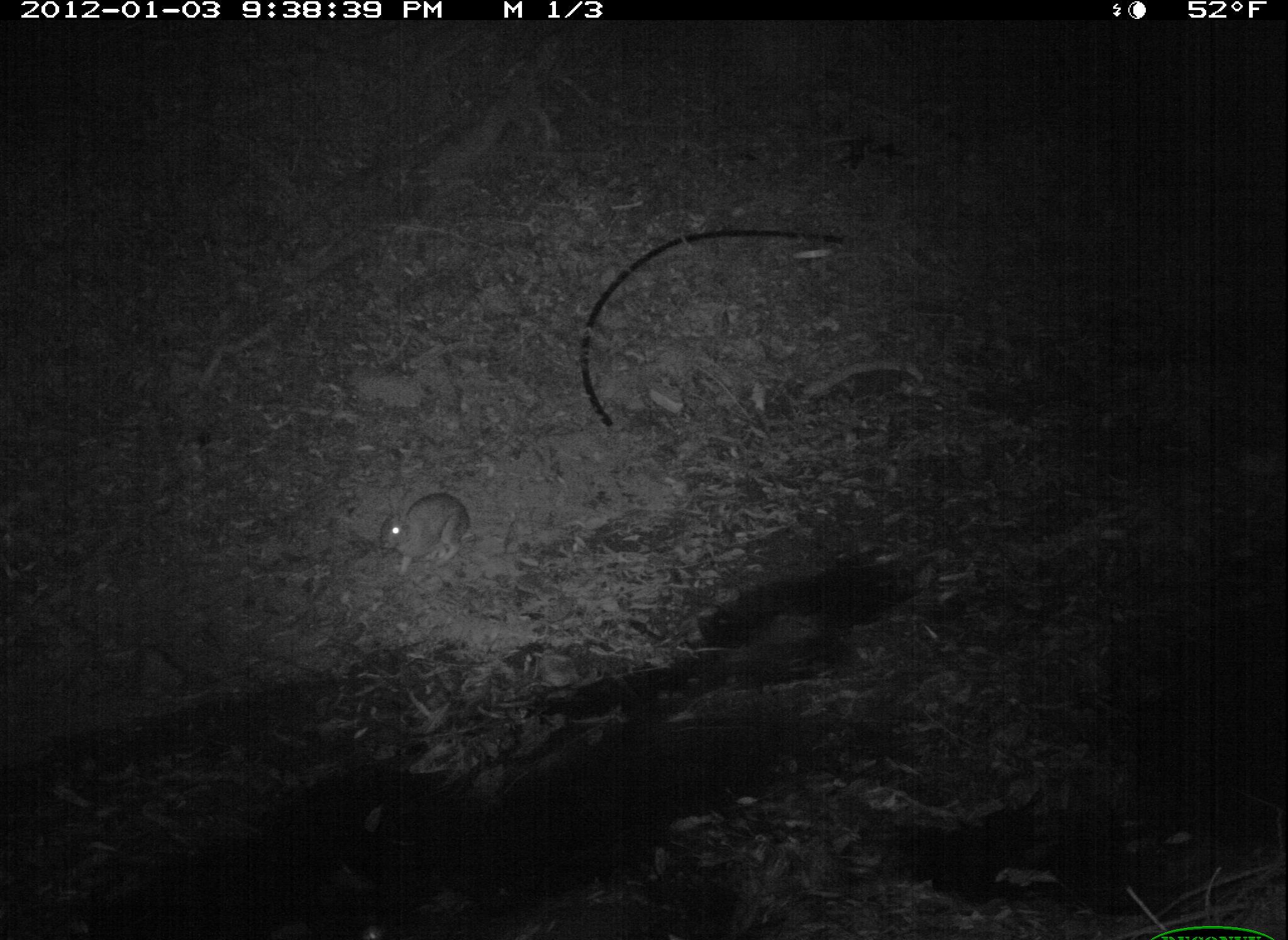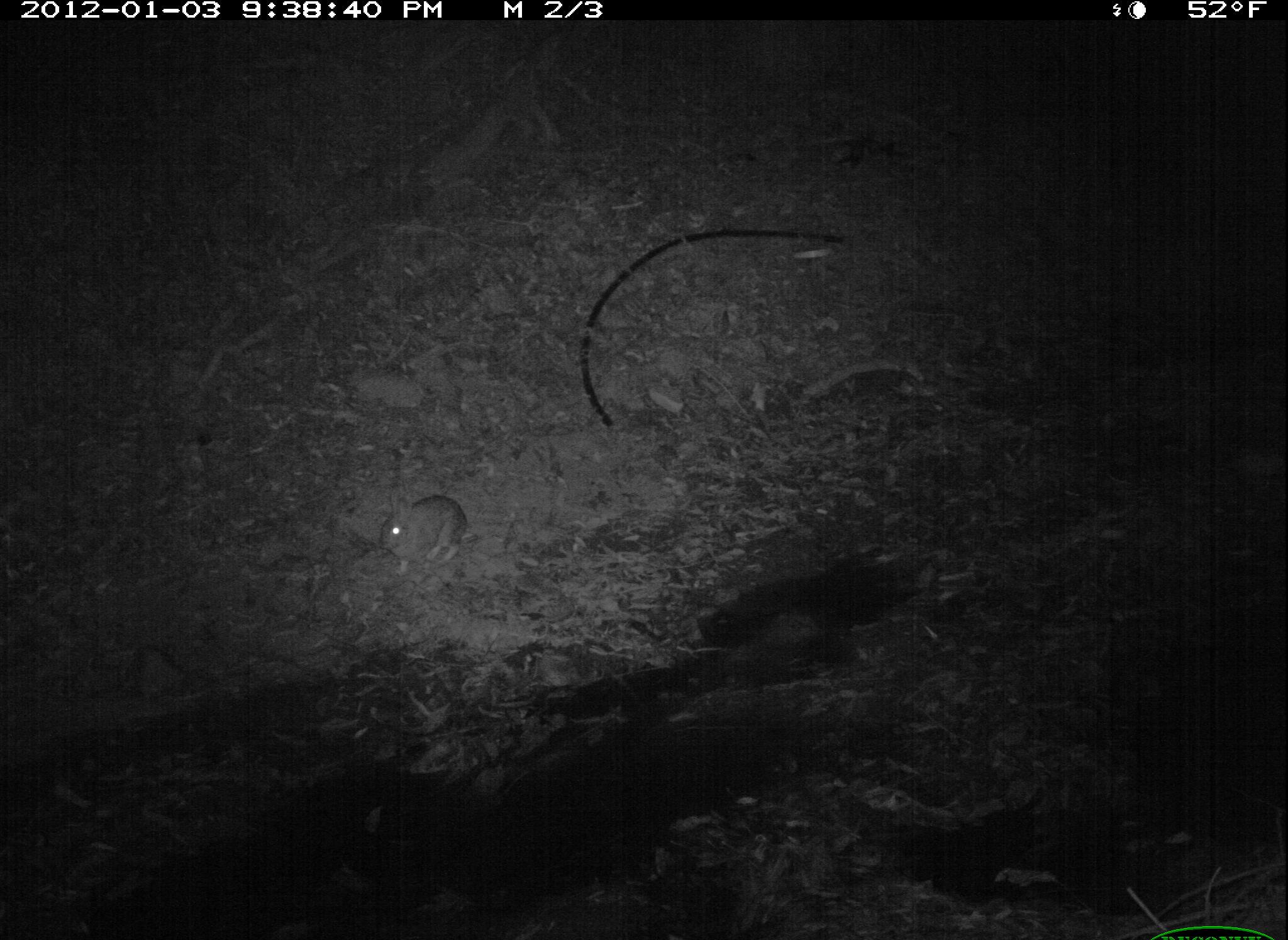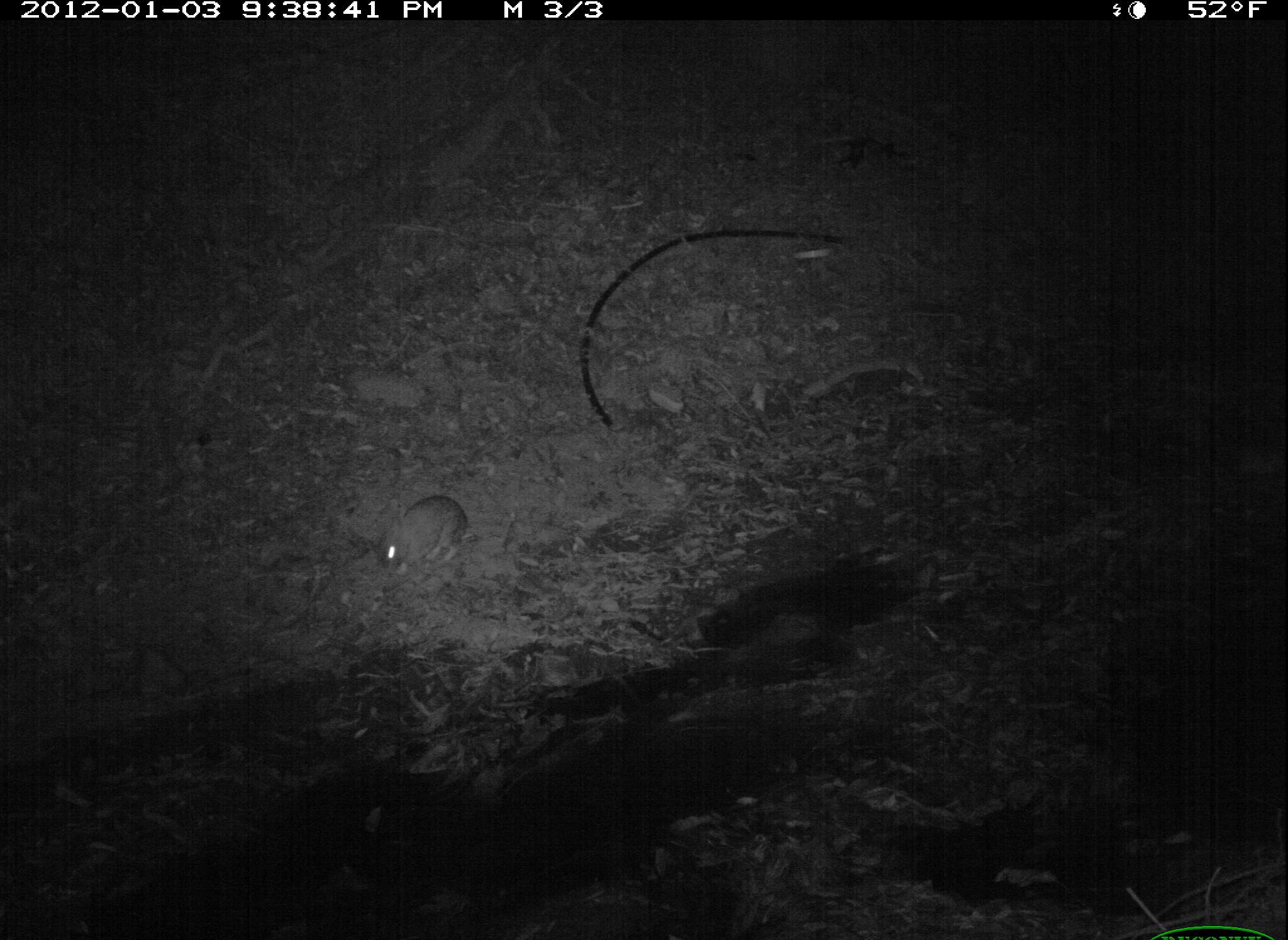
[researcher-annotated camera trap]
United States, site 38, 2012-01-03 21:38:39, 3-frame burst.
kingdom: Animalia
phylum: Chordata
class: Mammalia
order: Lagomorpha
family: Leporidae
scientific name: Leporidae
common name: rabbits and hares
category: rabbit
Rabbit (rabbits and hares) (Leporidae).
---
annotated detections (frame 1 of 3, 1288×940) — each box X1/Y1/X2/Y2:
rabbit: 359/472/478/583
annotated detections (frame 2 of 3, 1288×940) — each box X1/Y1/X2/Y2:
rabbit: 374/485/473/578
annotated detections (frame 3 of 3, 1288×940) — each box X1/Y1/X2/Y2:
rabbit: 370/457/501/596